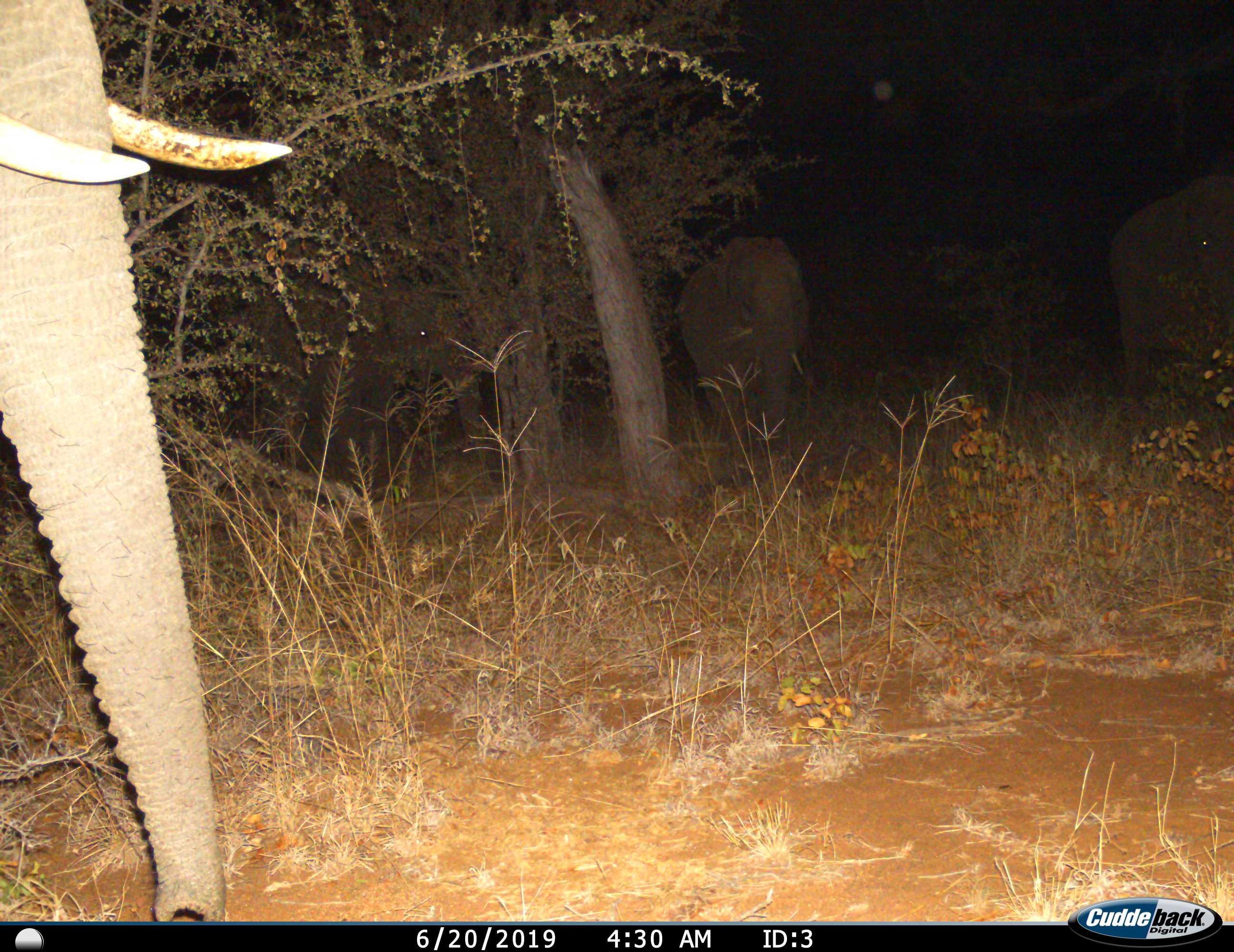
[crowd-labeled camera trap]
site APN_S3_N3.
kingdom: Animalia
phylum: Chordata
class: Mammalia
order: Proboscidea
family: Elephantidae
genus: Loxodonta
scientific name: Loxodonta africana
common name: african bush elephant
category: elephant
Elephant (african bush elephant) (Loxodonta africana), count 3. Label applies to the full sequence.